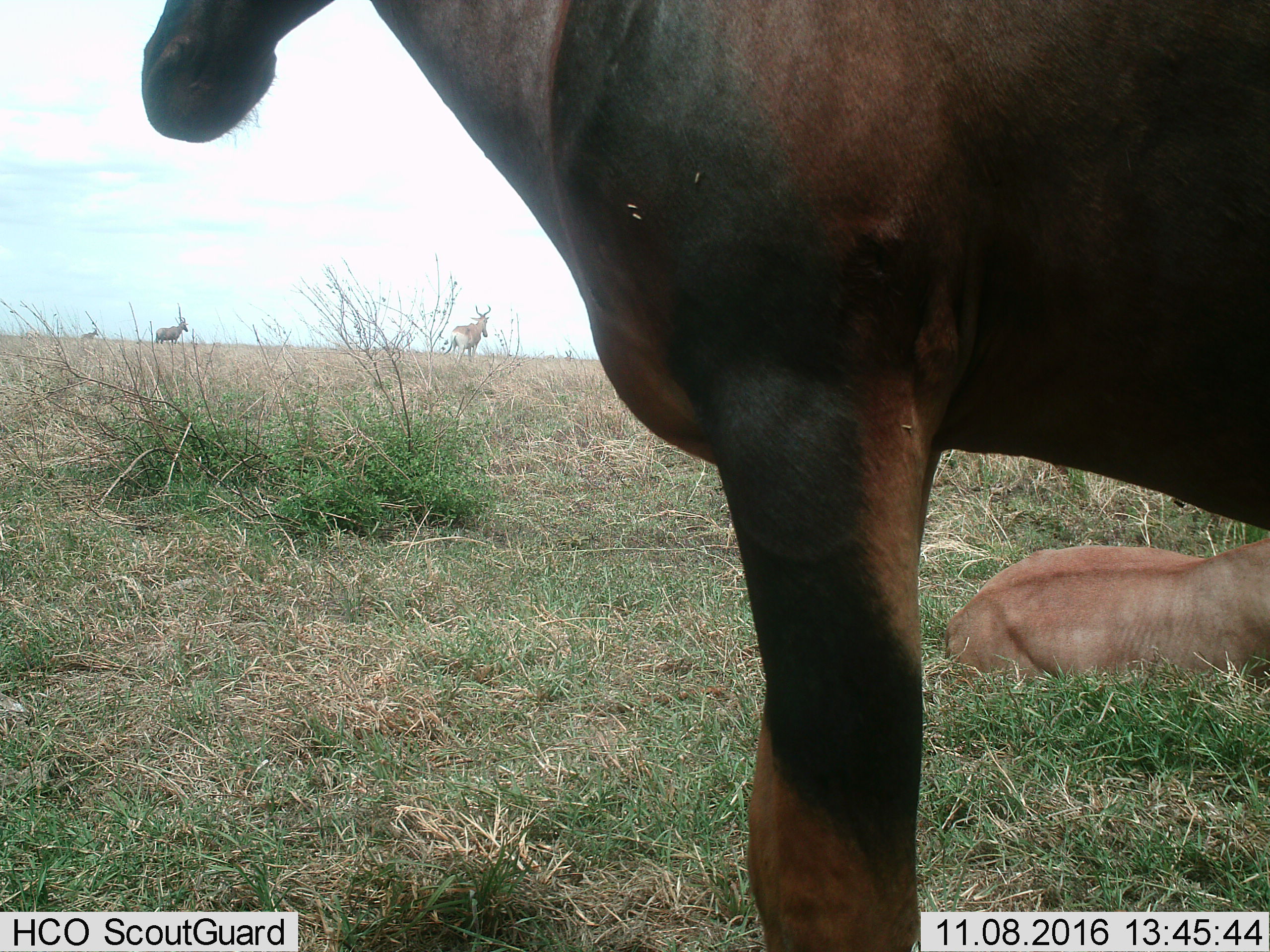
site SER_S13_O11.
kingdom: Animalia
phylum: Chordata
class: Mammalia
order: Artiodactyla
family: Bovidae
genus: Alcelaphus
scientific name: Alcelaphus buselaphus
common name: hartebeest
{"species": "hartebeest (Alcelaphus buselaphus)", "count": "3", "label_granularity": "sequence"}